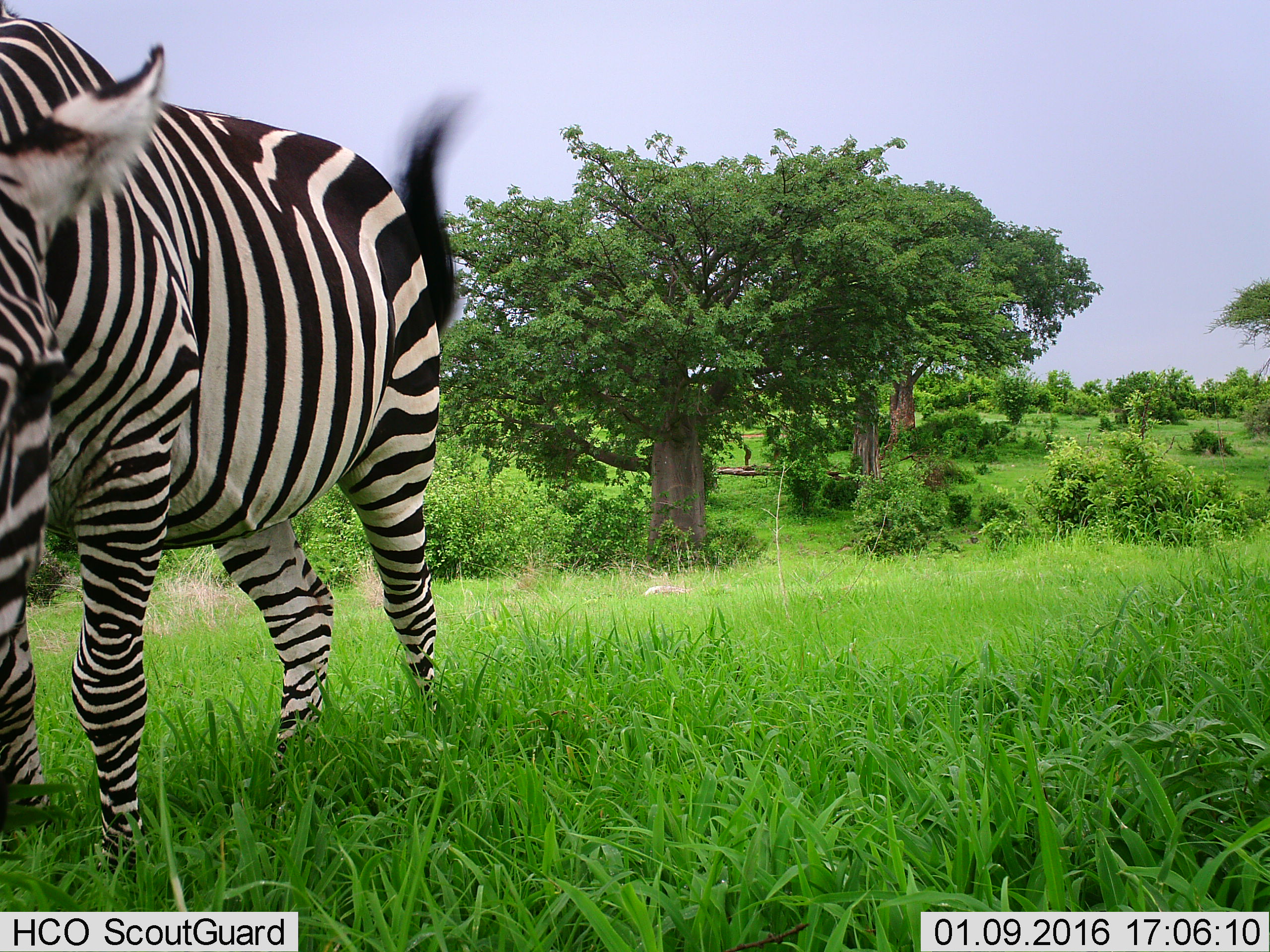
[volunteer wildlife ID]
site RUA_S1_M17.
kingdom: Animalia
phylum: Chordata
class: Mammalia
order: Perissodactyla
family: Equidae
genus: Equus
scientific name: Equus quagga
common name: plains zebra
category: zebraplains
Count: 1.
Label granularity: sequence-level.